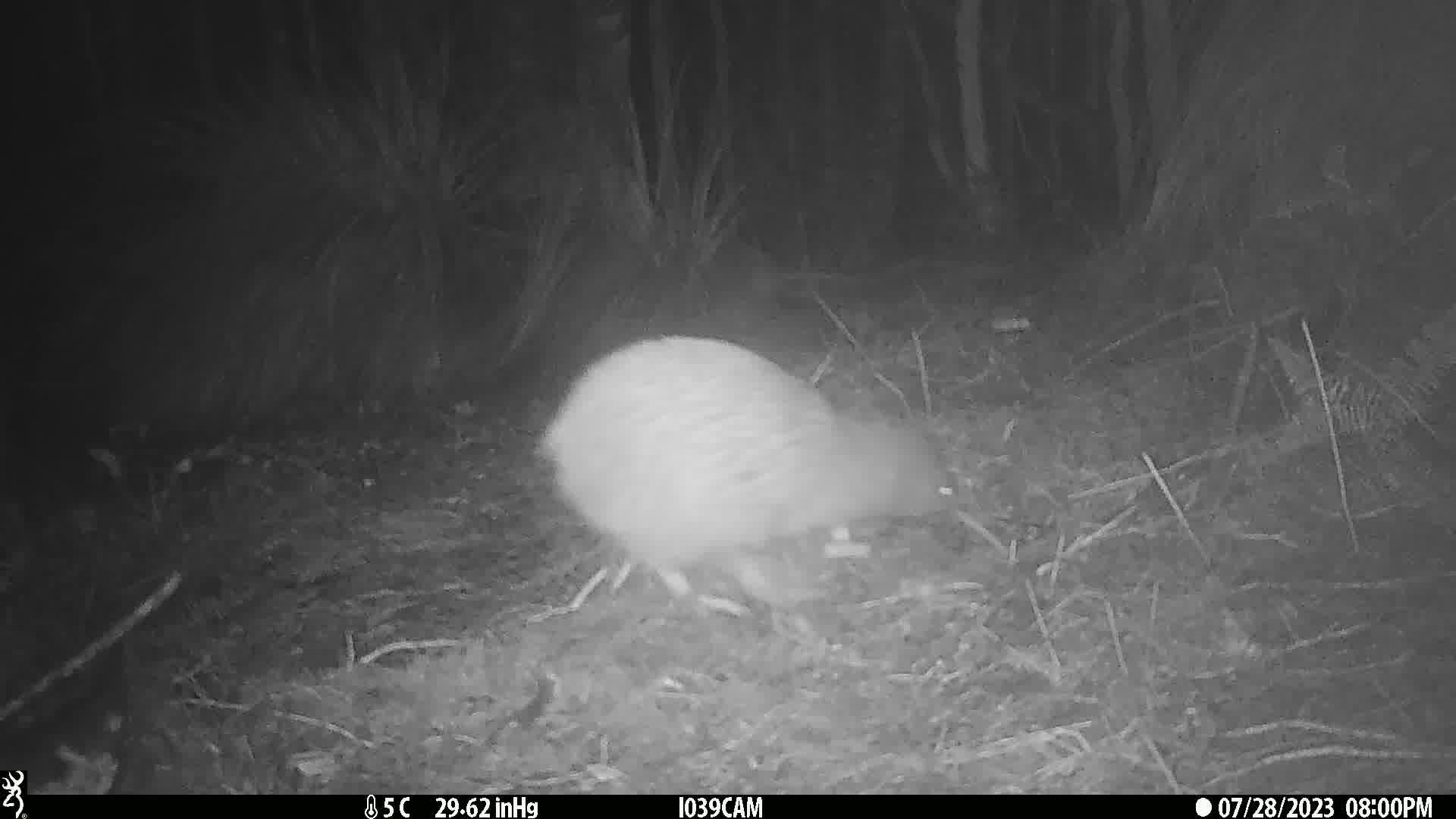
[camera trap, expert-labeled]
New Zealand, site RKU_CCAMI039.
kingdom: Animalia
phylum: Chordata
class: Aves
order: Apterygiformes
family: Apterygidae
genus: Apteryx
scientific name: Apteryx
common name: kiwi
Kiwi (Apteryx).